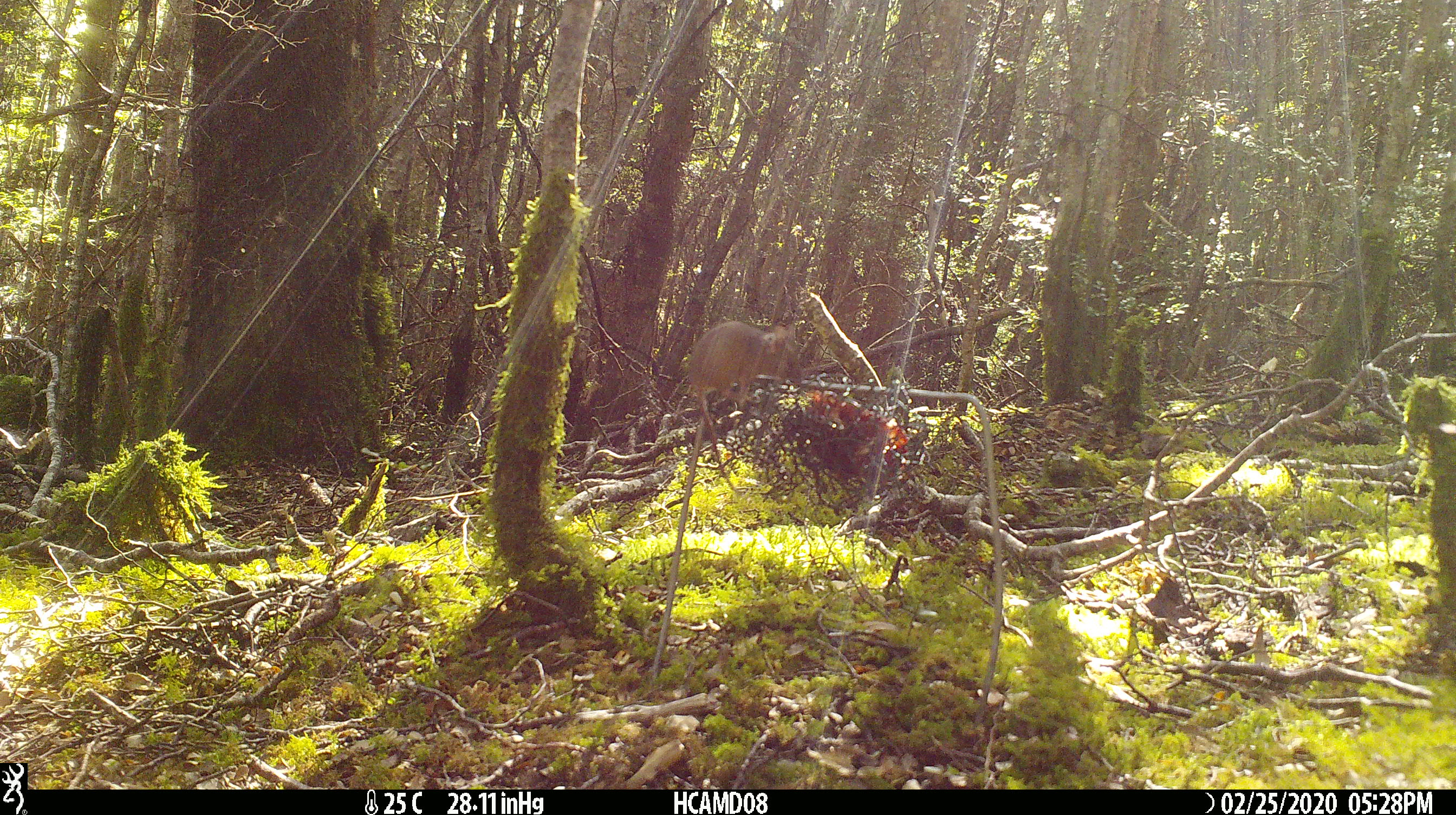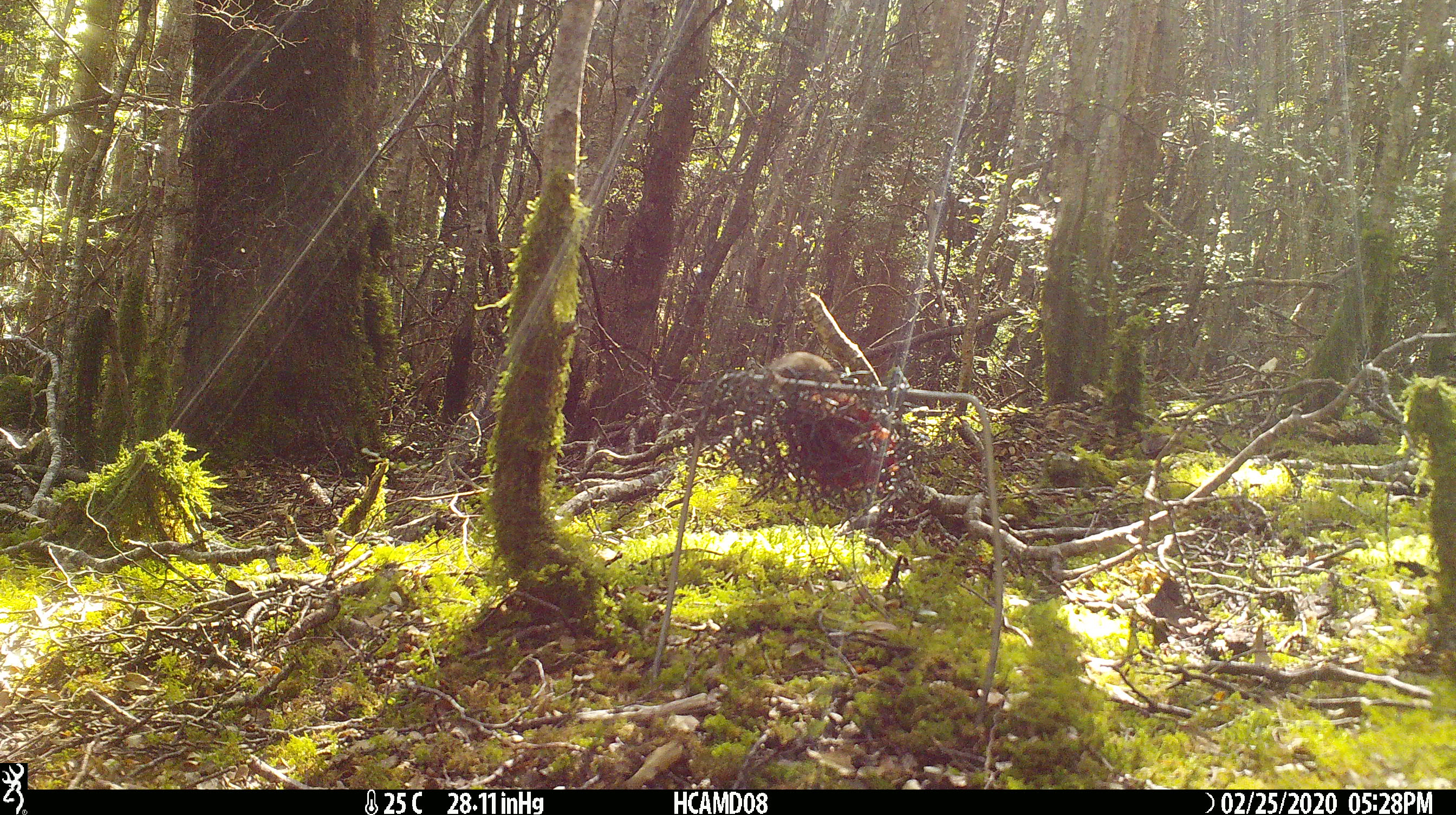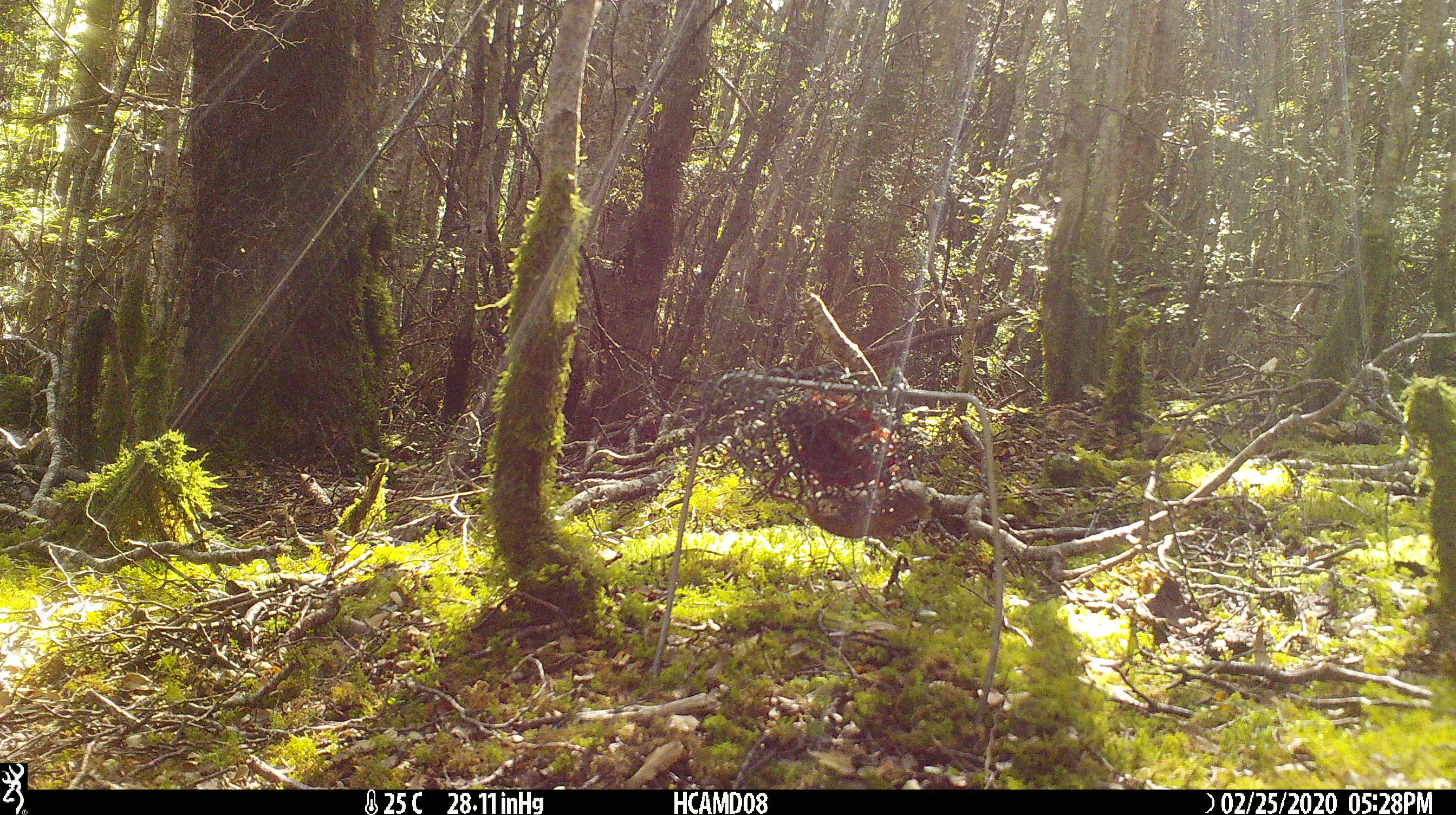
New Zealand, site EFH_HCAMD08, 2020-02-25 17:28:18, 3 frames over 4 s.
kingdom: Animalia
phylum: Chordata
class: Mammalia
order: Rodentia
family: Muridae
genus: Mus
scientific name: Mus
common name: mouse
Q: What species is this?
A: Mouse (Mus).